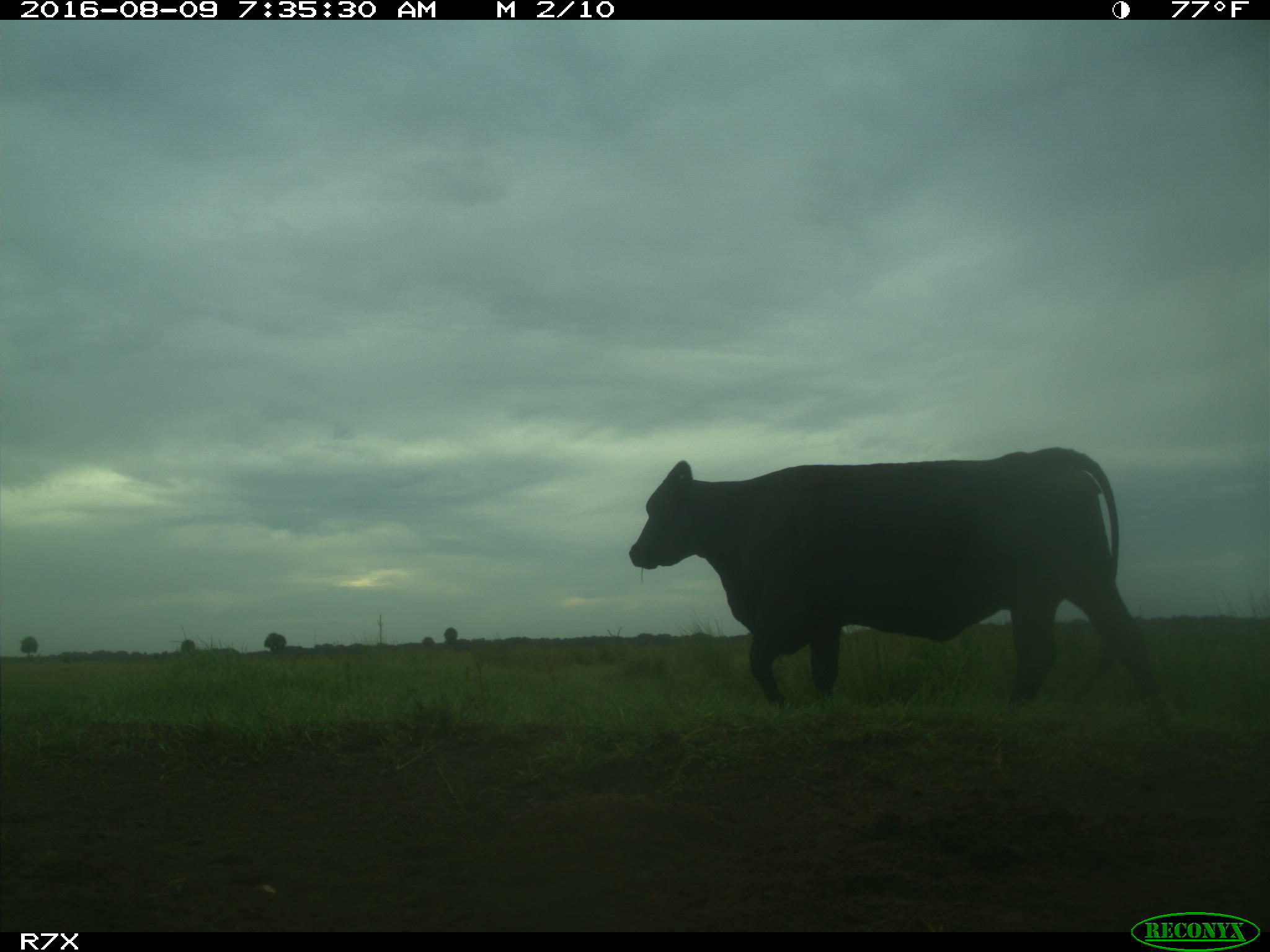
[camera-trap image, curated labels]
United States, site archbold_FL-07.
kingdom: Animalia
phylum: Chordata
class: Mammalia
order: Artiodactyla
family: Bovidae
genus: Bos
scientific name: Bos taurus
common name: domestic cow